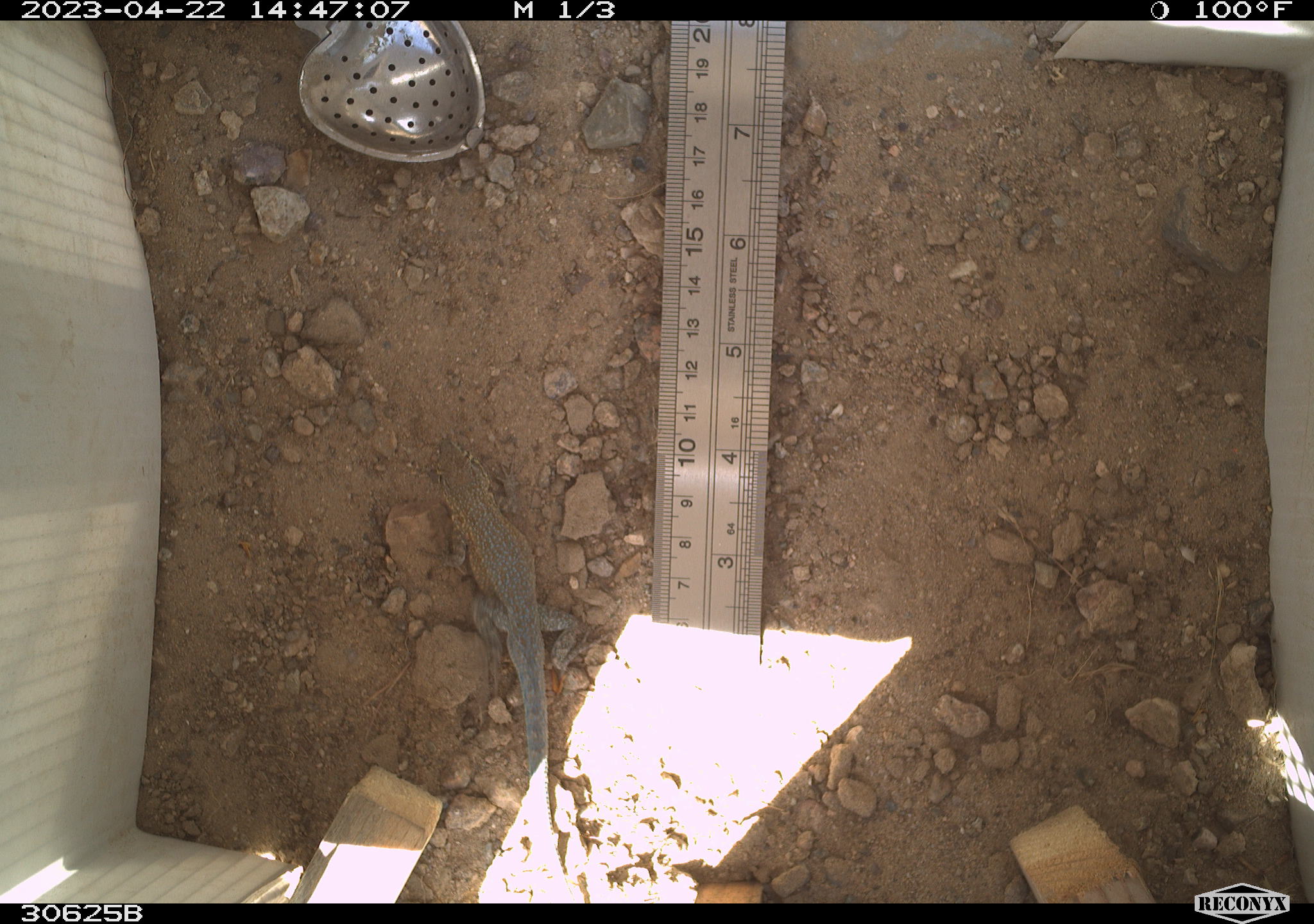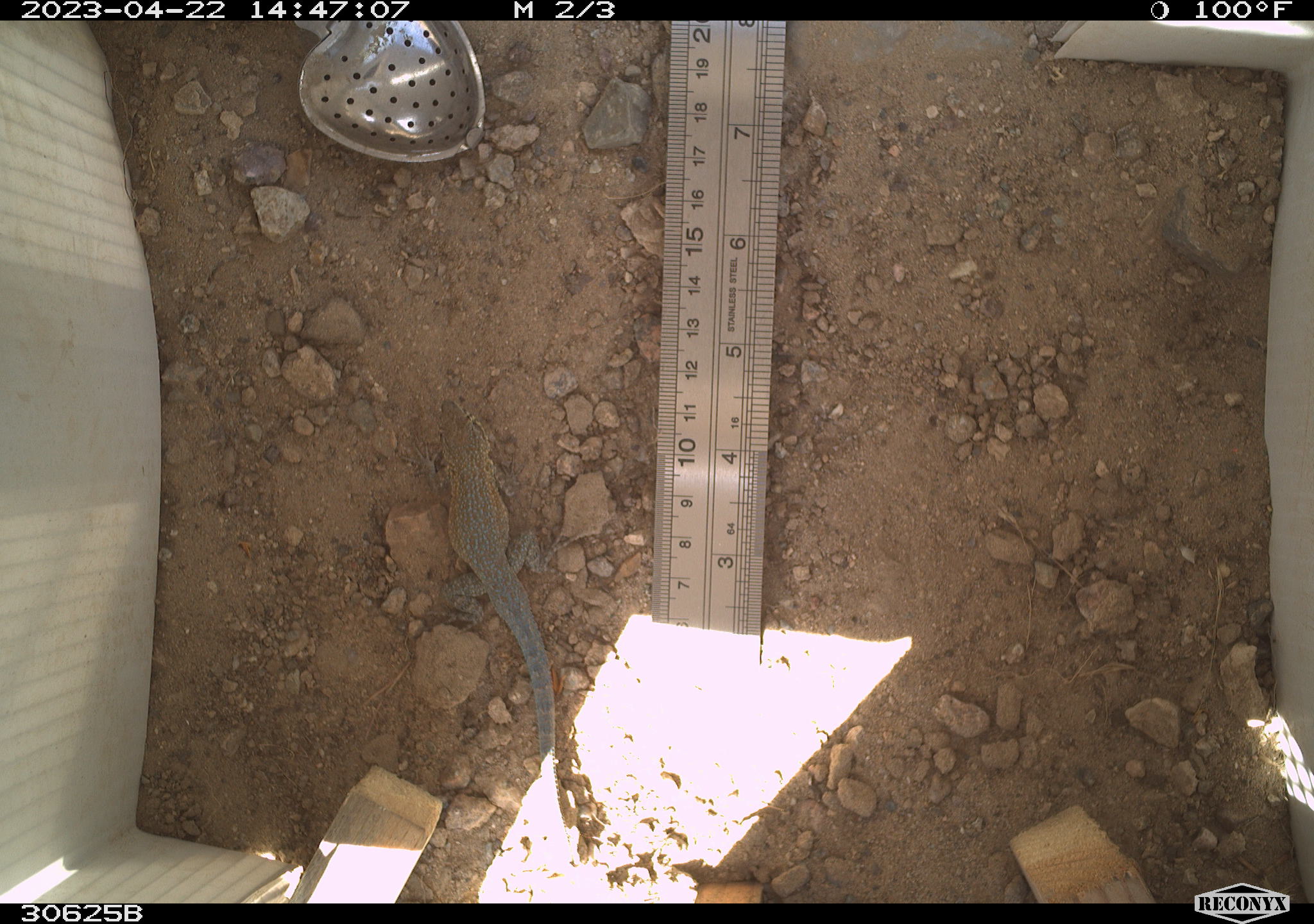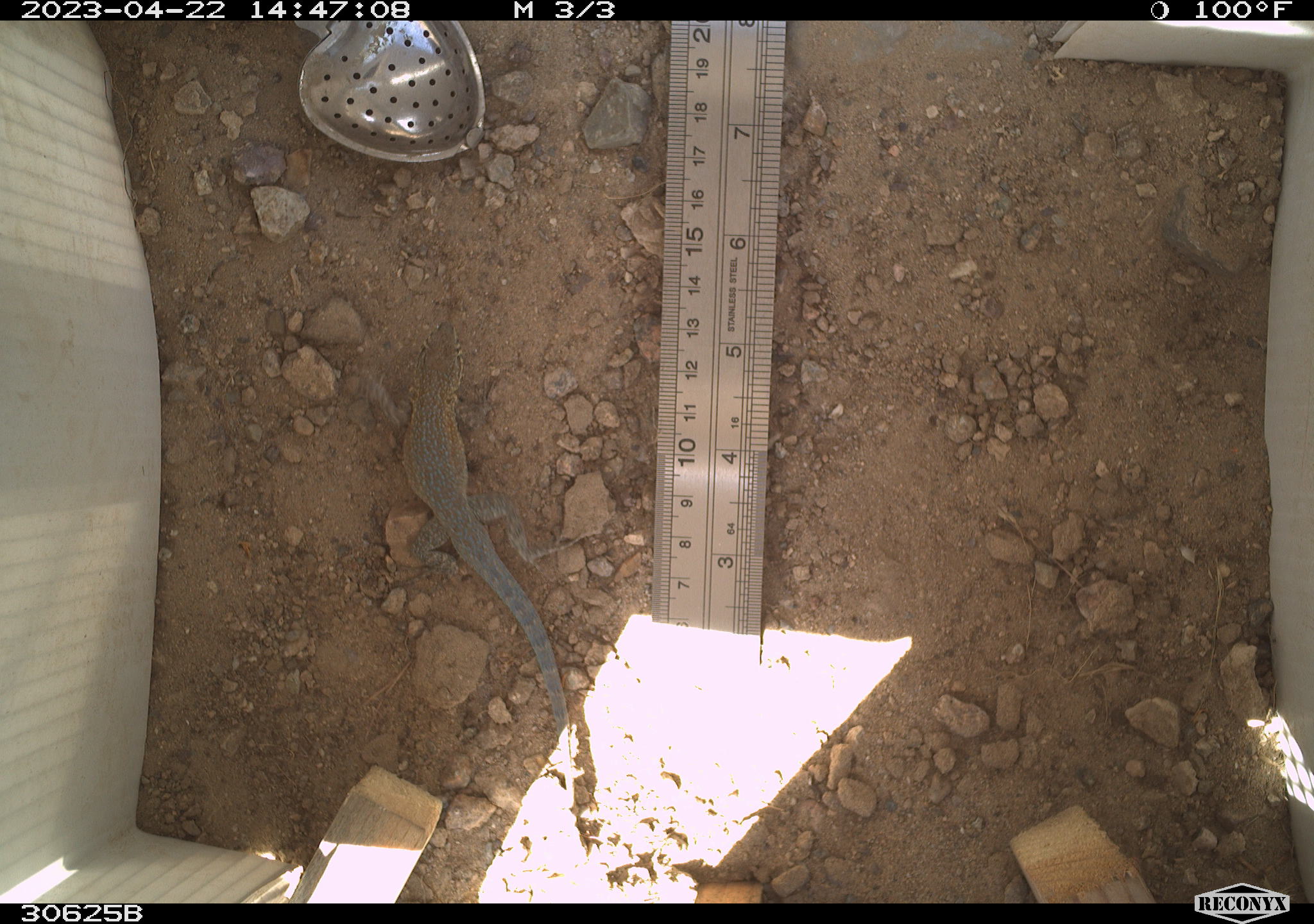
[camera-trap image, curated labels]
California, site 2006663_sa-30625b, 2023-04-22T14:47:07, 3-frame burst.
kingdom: Animalia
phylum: Chordata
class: Reptilia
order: Squamata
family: Teiidae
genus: Aspidoscelis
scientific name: Aspidoscelis tigris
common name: western whiptail